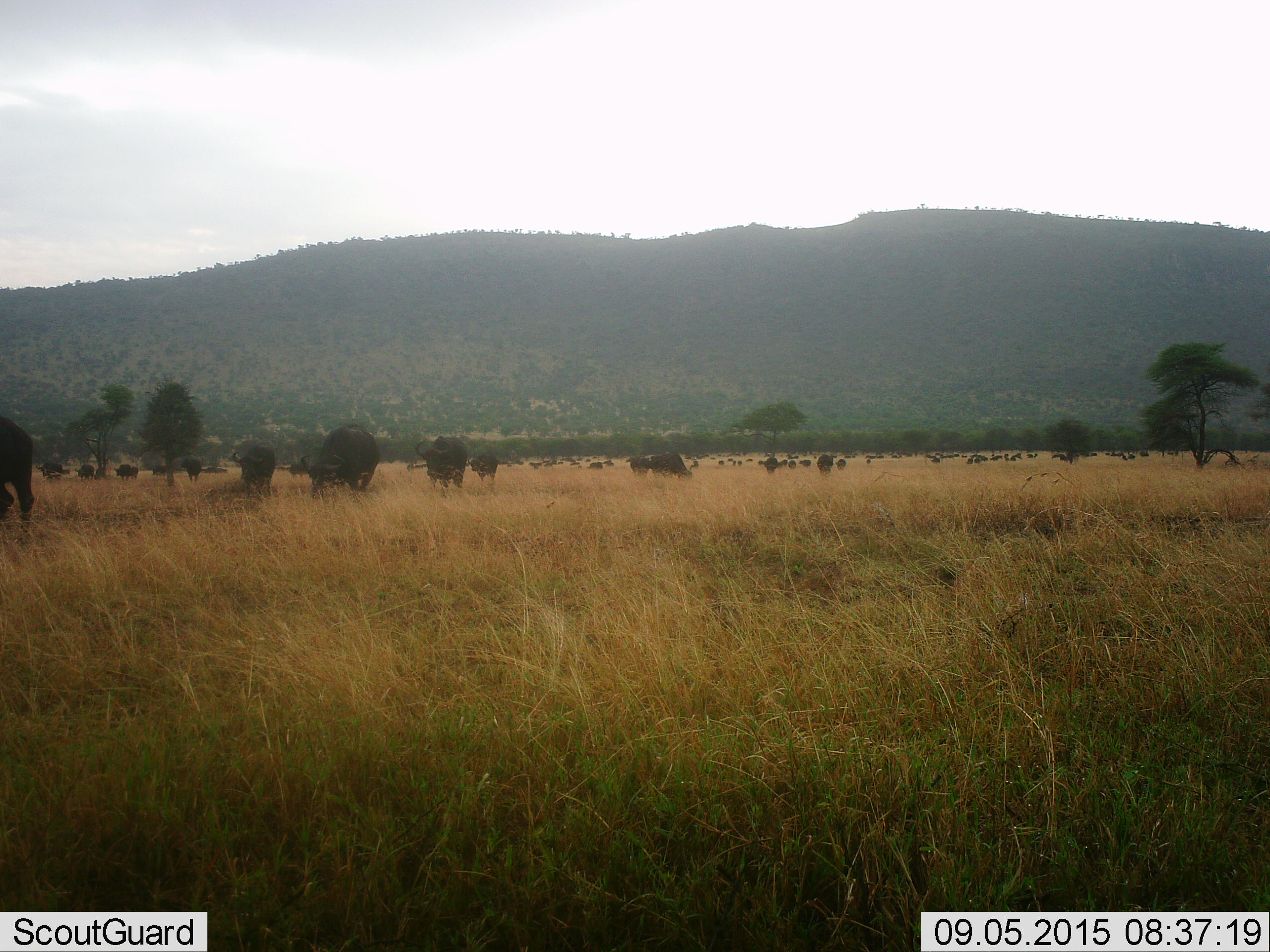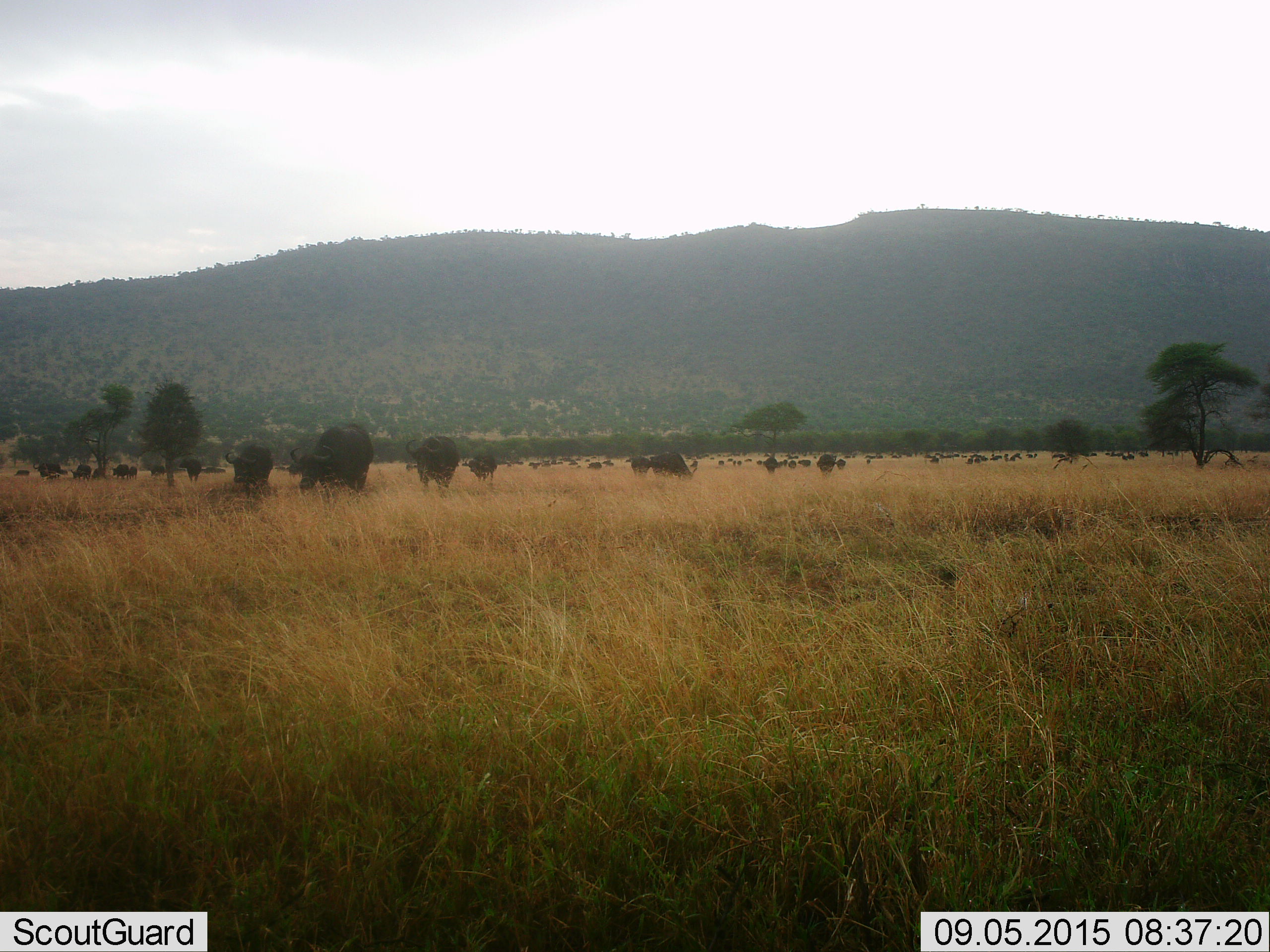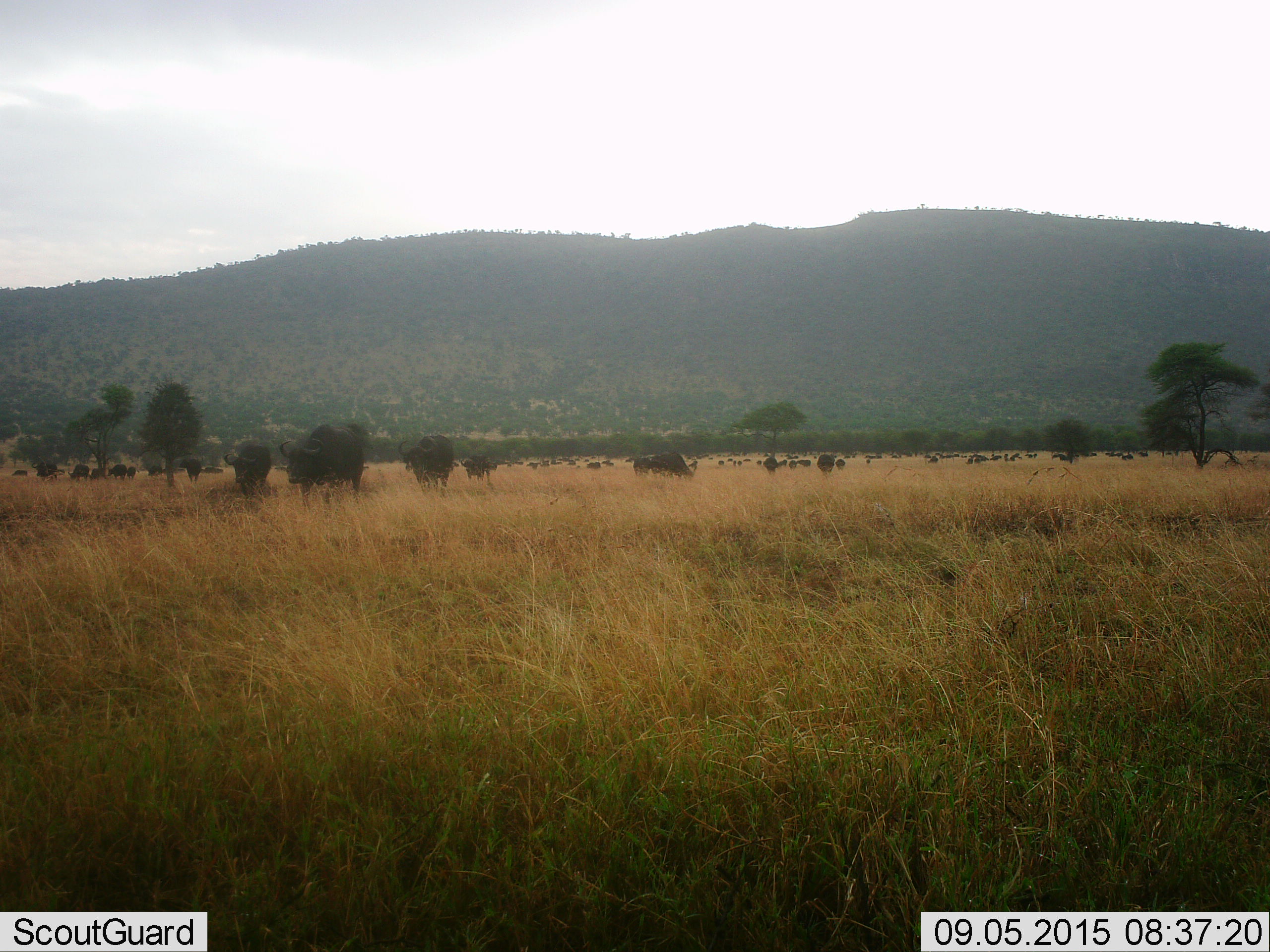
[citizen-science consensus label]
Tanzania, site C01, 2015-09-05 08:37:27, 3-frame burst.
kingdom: Animalia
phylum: Chordata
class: Mammalia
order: Artiodactyla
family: Bovidae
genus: Syncerus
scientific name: Syncerus caffer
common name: cape buffalo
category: buffalo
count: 51+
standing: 57%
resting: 14%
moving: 93%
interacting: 0%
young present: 36%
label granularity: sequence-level